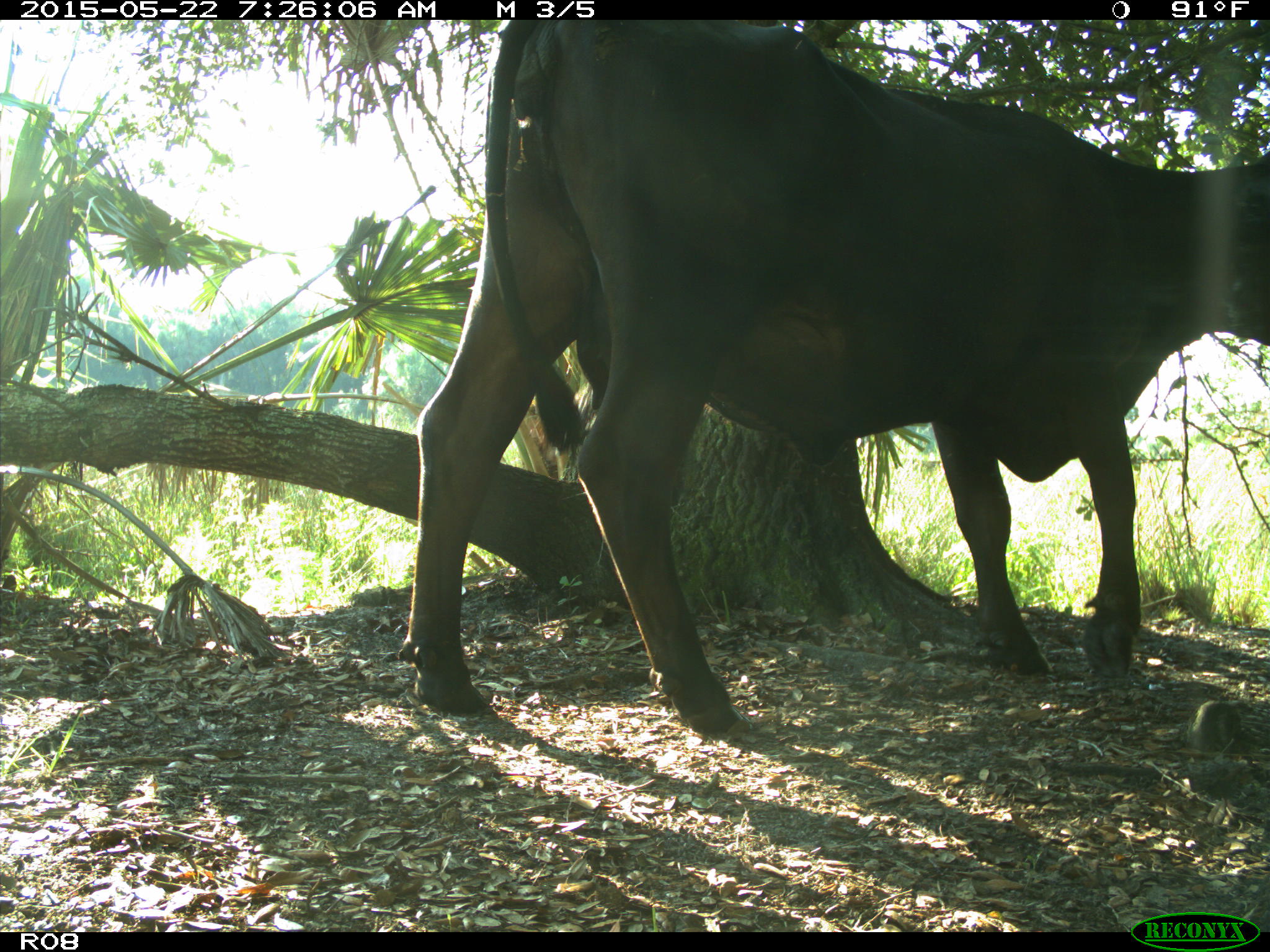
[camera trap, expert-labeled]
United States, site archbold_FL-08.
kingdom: Animalia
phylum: Chordata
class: Mammalia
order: Artiodactyla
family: Bovidae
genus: Bos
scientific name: Bos taurus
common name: domestic cow